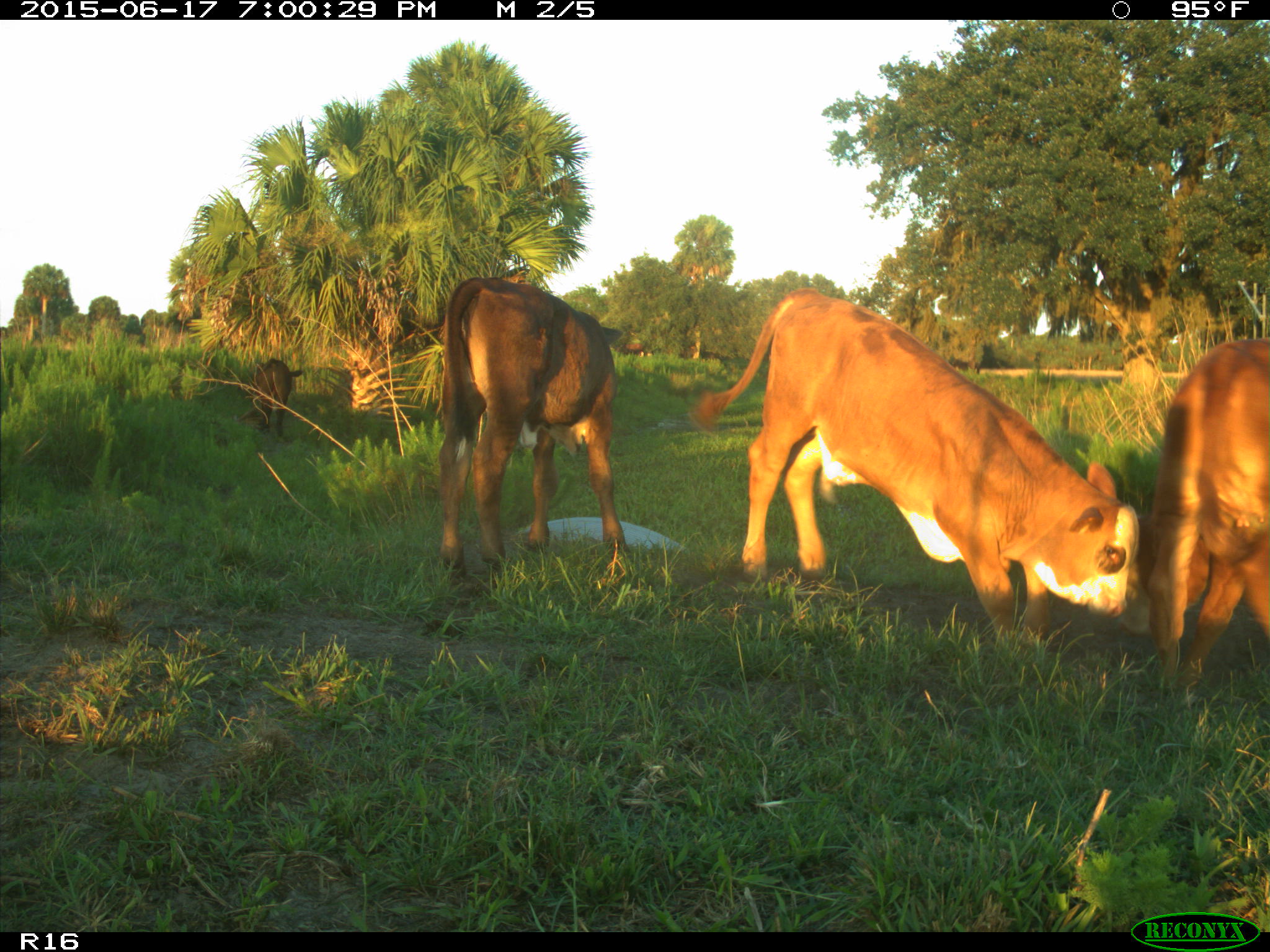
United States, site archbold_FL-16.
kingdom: Animalia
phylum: Chordata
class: Mammalia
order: Artiodactyla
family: Bovidae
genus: Bos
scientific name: Bos taurus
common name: domestic cow